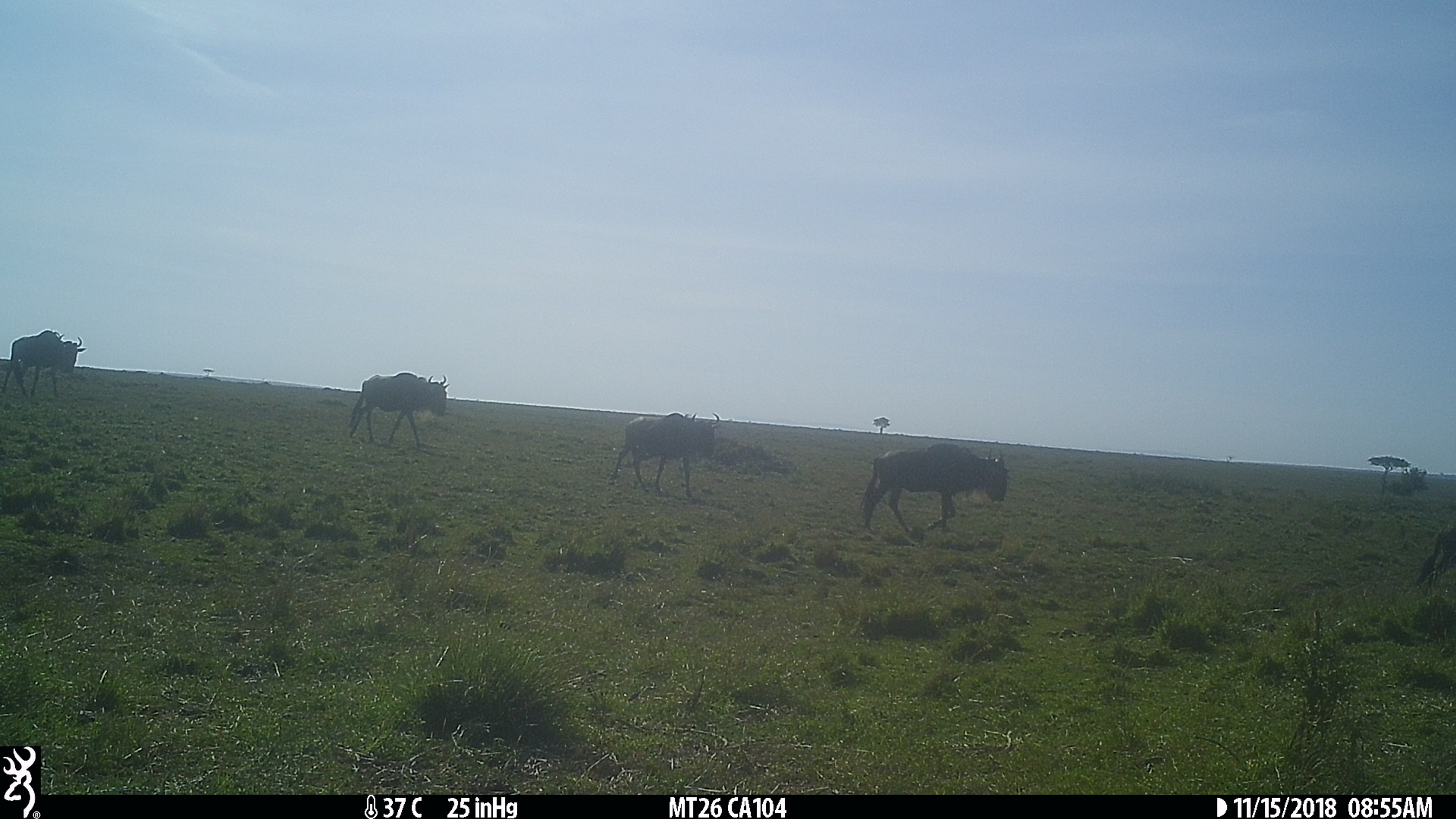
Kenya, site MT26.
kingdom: Animalia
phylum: Chordata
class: Mammalia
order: Artiodactyla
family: Bovidae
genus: Connochaetes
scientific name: Connochaetes taurinus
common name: blue wildebeest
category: wildebeest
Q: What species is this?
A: Wildebeest (blue wildebeest) (Connochaetes taurinus).